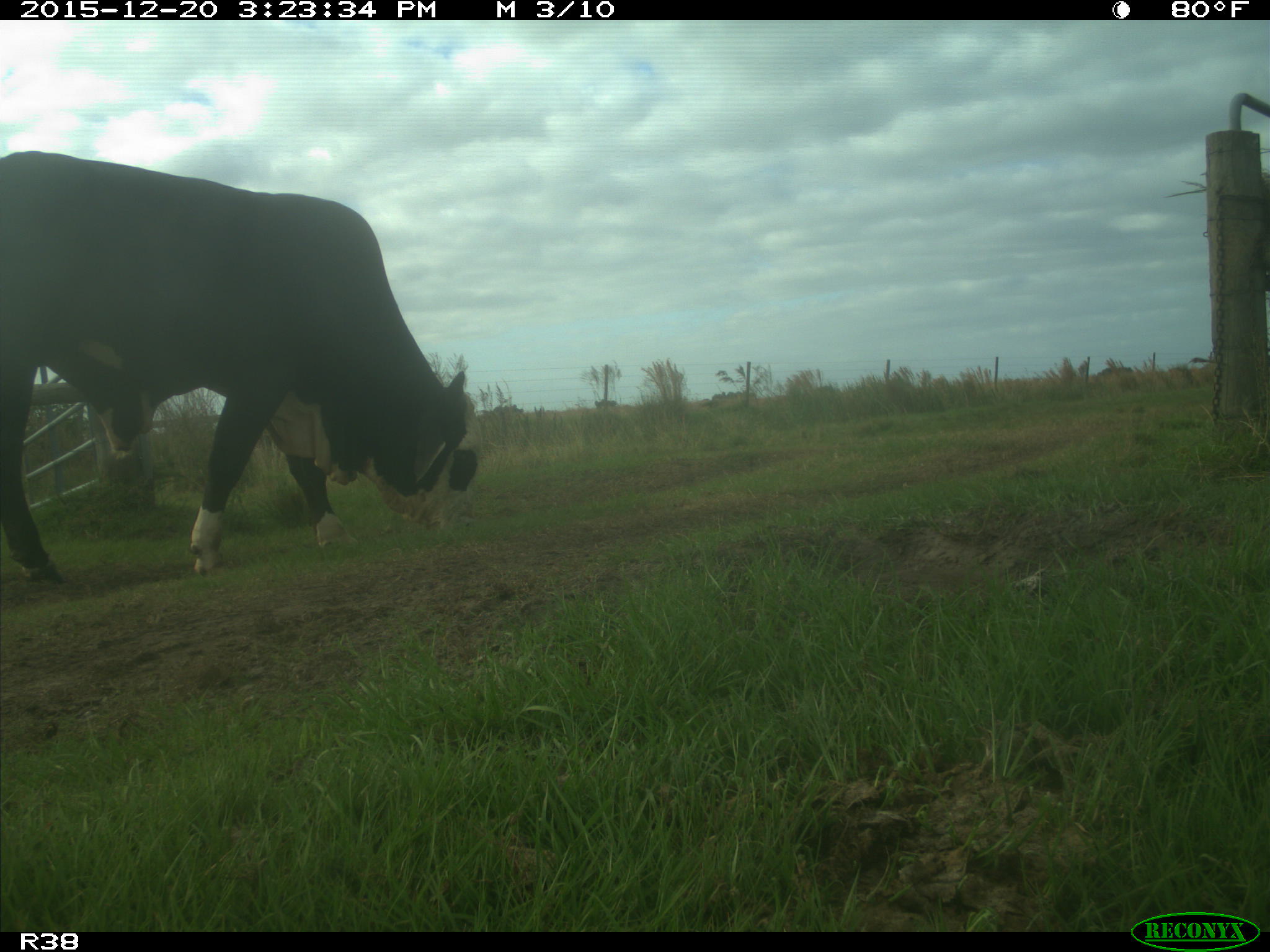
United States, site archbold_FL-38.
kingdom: Animalia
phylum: Chordata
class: Mammalia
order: Artiodactyla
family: Bovidae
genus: Bos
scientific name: Bos taurus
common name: domestic cow